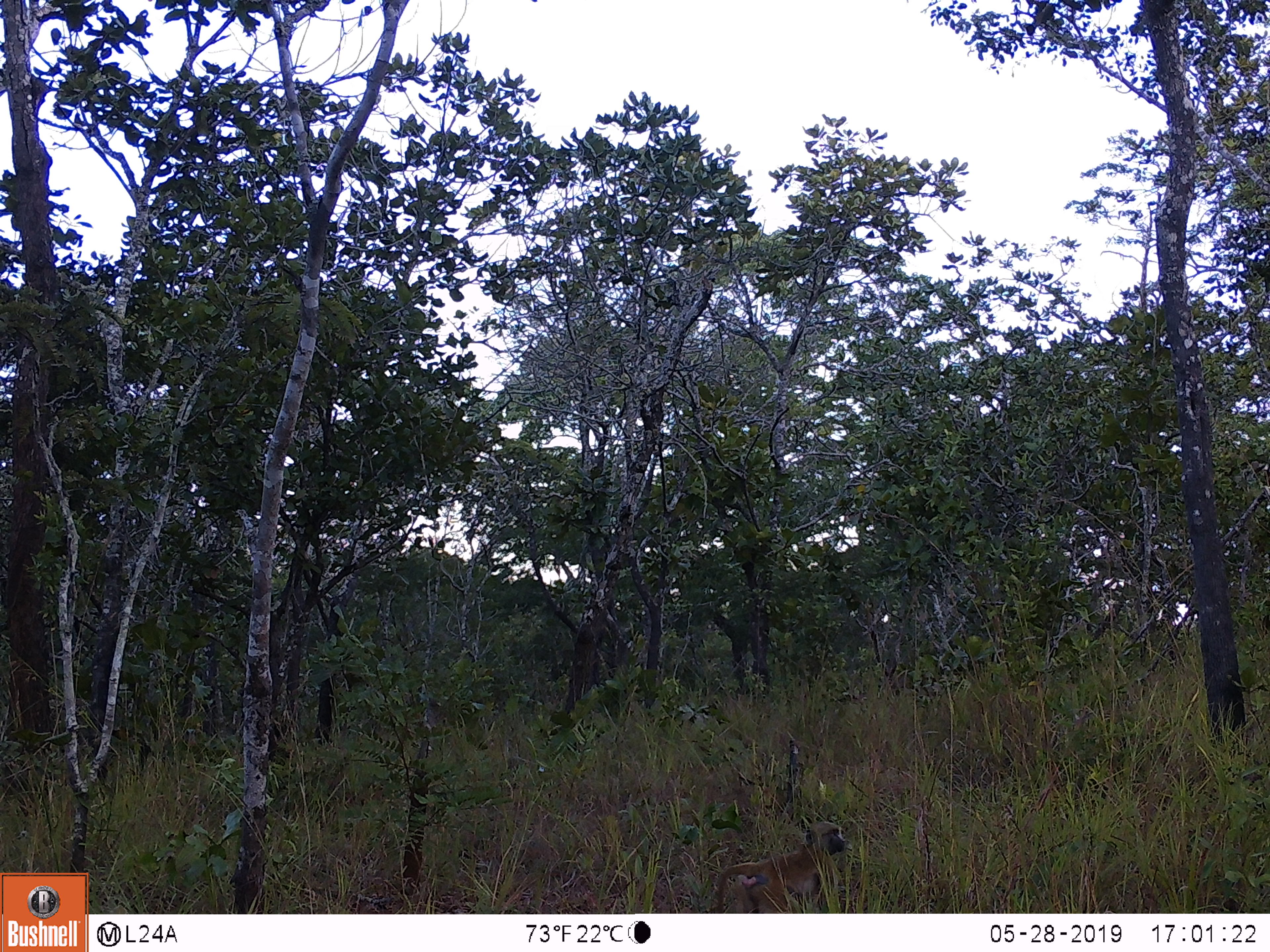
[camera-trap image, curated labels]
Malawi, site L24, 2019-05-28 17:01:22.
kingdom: Animalia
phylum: Chordata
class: Mammalia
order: Primates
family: Cercopithecidae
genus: Papio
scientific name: Papio cynocephalus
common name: yellow baboon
Yellow baboon (Papio cynocephalus), count 1.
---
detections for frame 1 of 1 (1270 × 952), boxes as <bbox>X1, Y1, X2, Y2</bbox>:
yellow baboon: <bbox>698, 812, 862, 906</bbox>